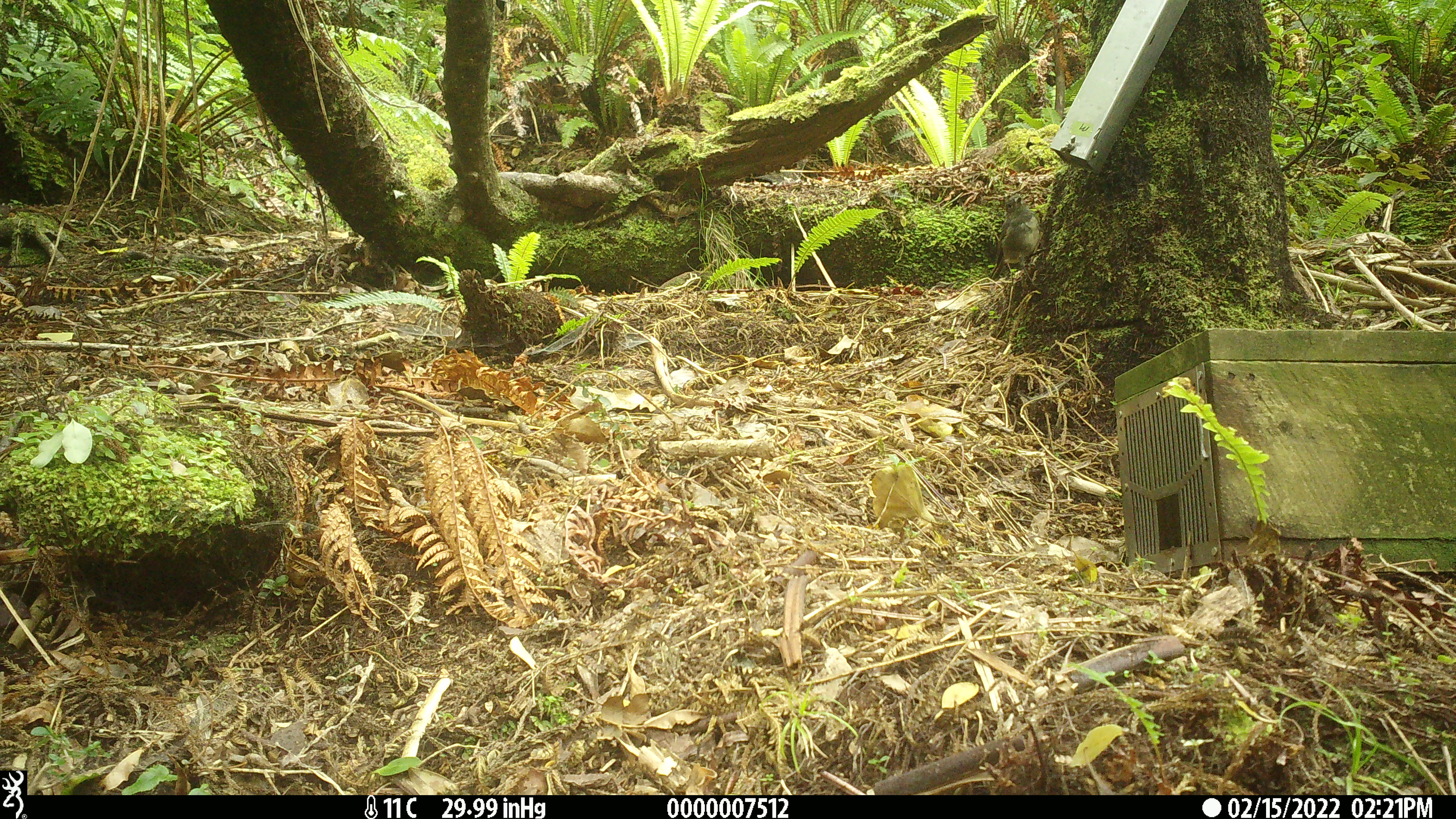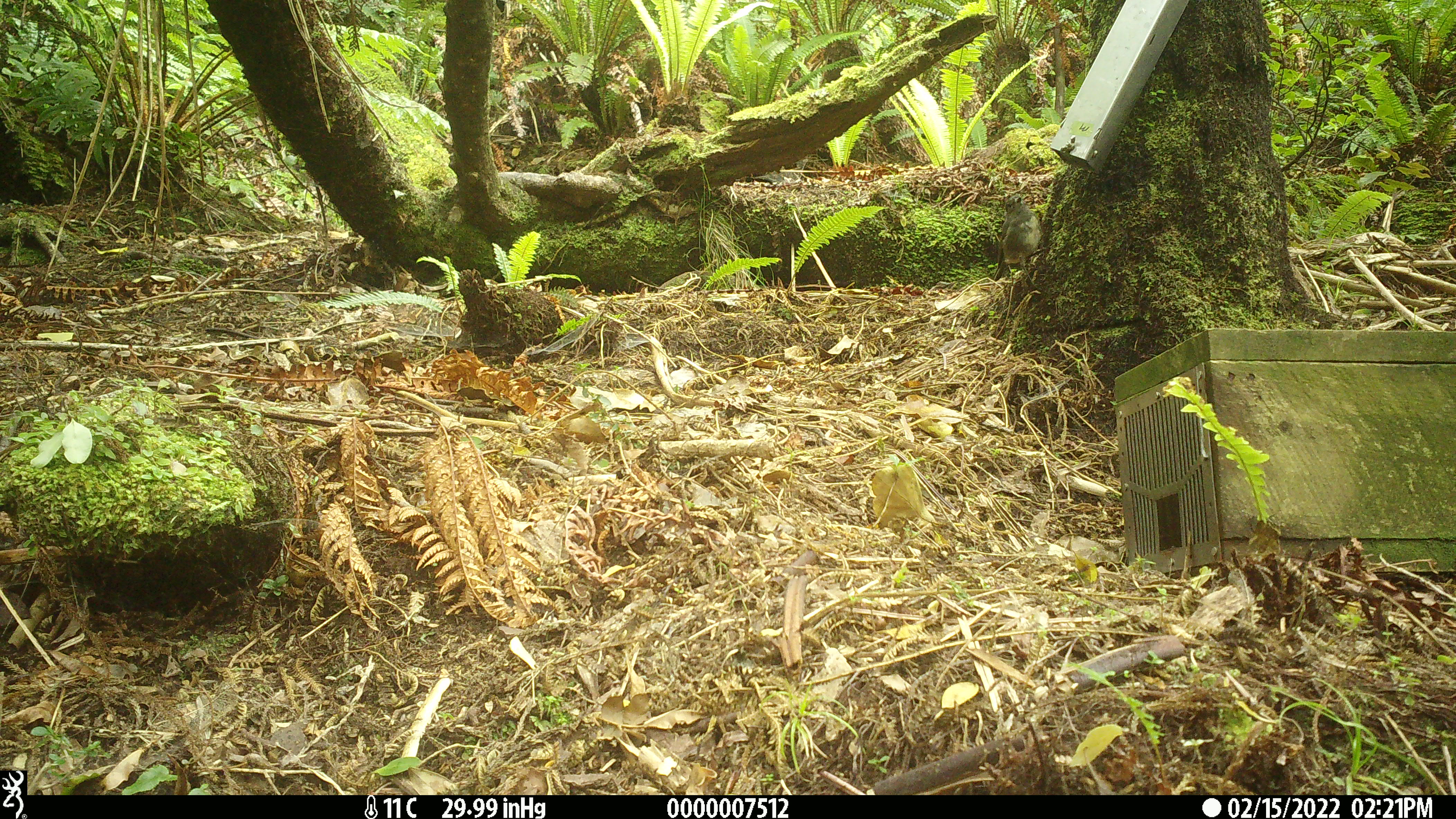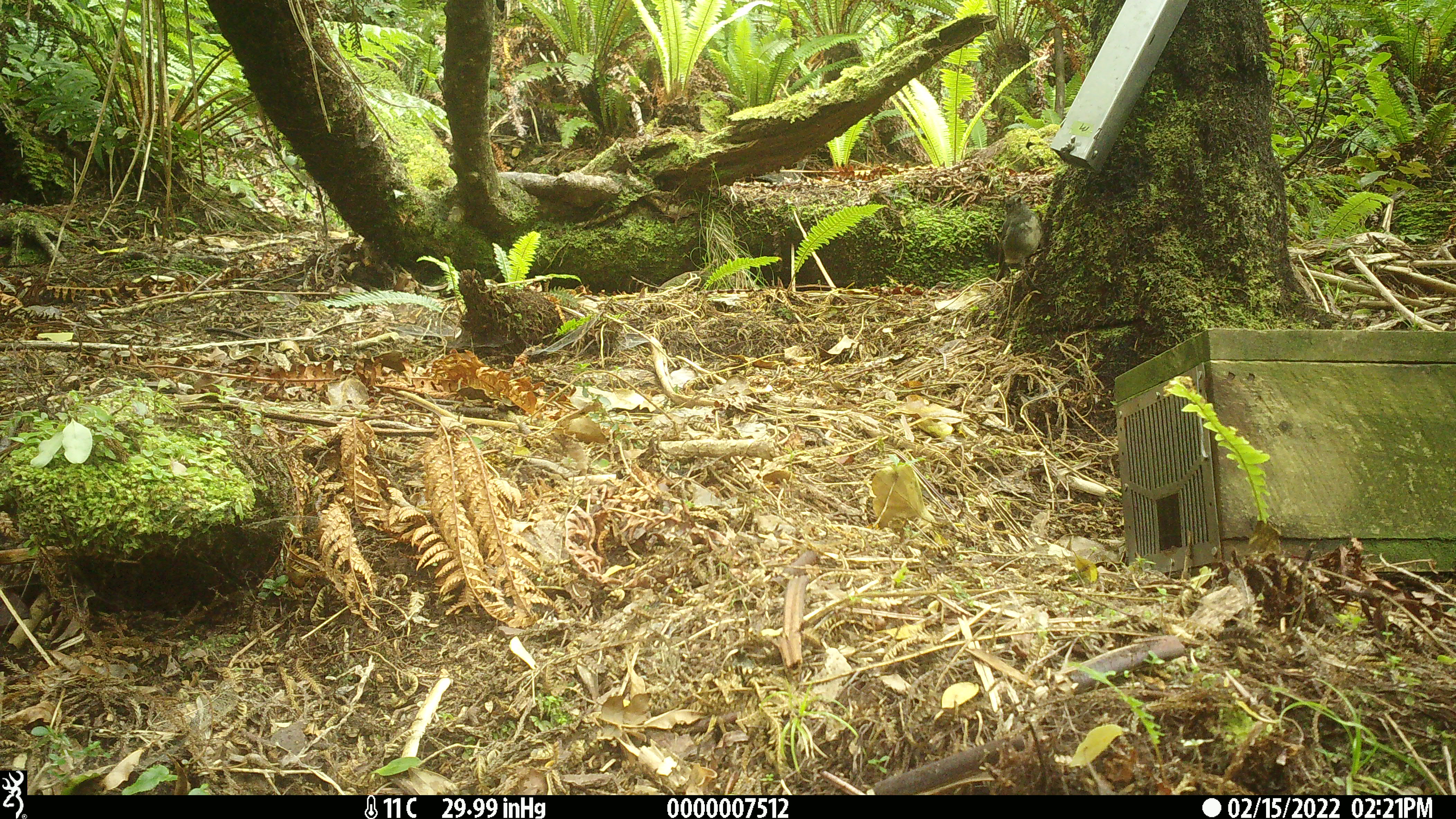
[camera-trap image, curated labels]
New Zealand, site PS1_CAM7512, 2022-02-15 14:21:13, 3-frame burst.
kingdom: Animalia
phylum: Chordata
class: Aves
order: Passeriformes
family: Petroicidae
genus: Petroica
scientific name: Petroica australis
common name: new zealand robin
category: robin